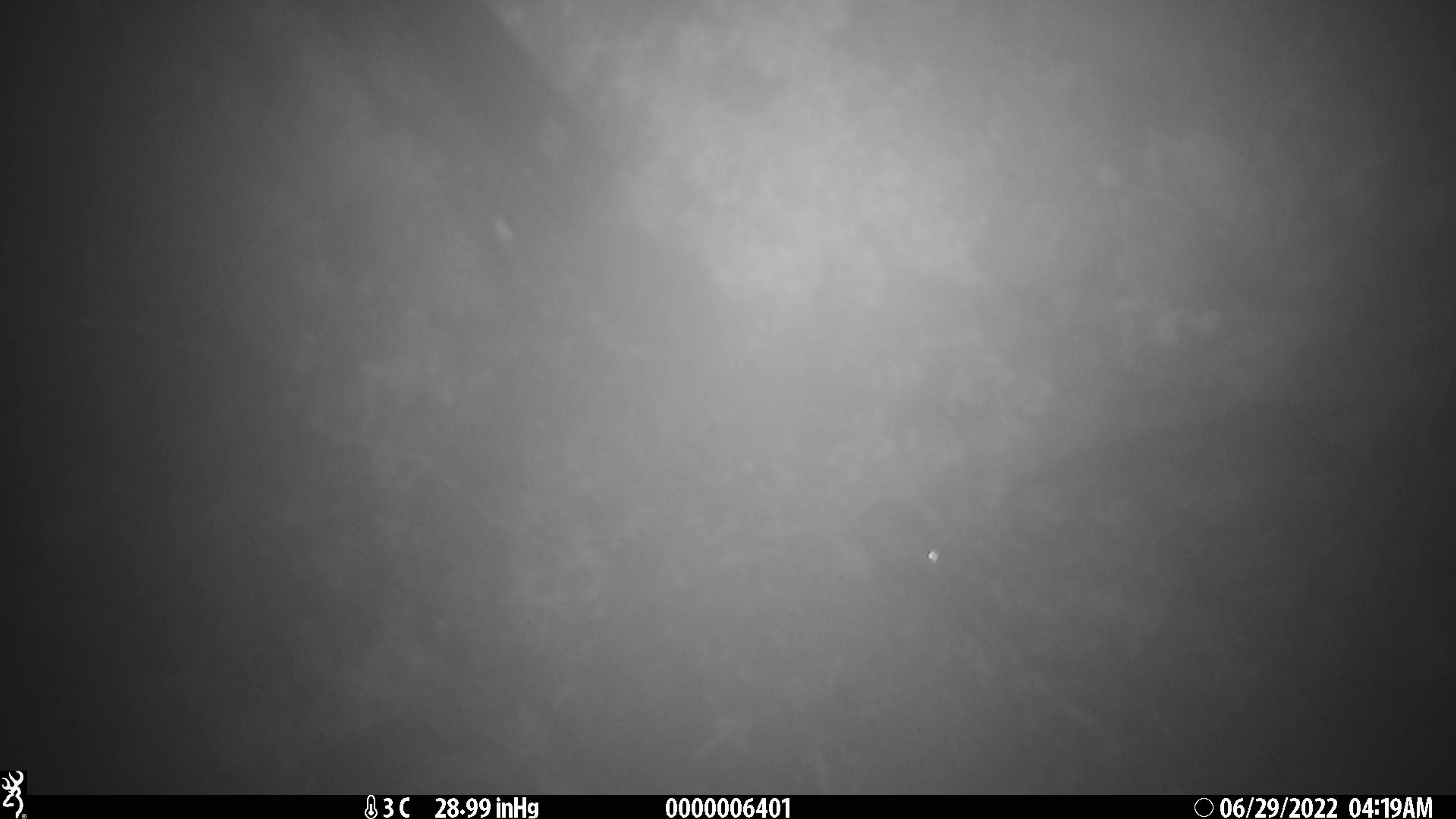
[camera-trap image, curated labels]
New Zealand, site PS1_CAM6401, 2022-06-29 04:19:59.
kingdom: Animalia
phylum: Chordata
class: Mammalia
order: Rodentia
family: Muridae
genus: Mus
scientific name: Mus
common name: mouse